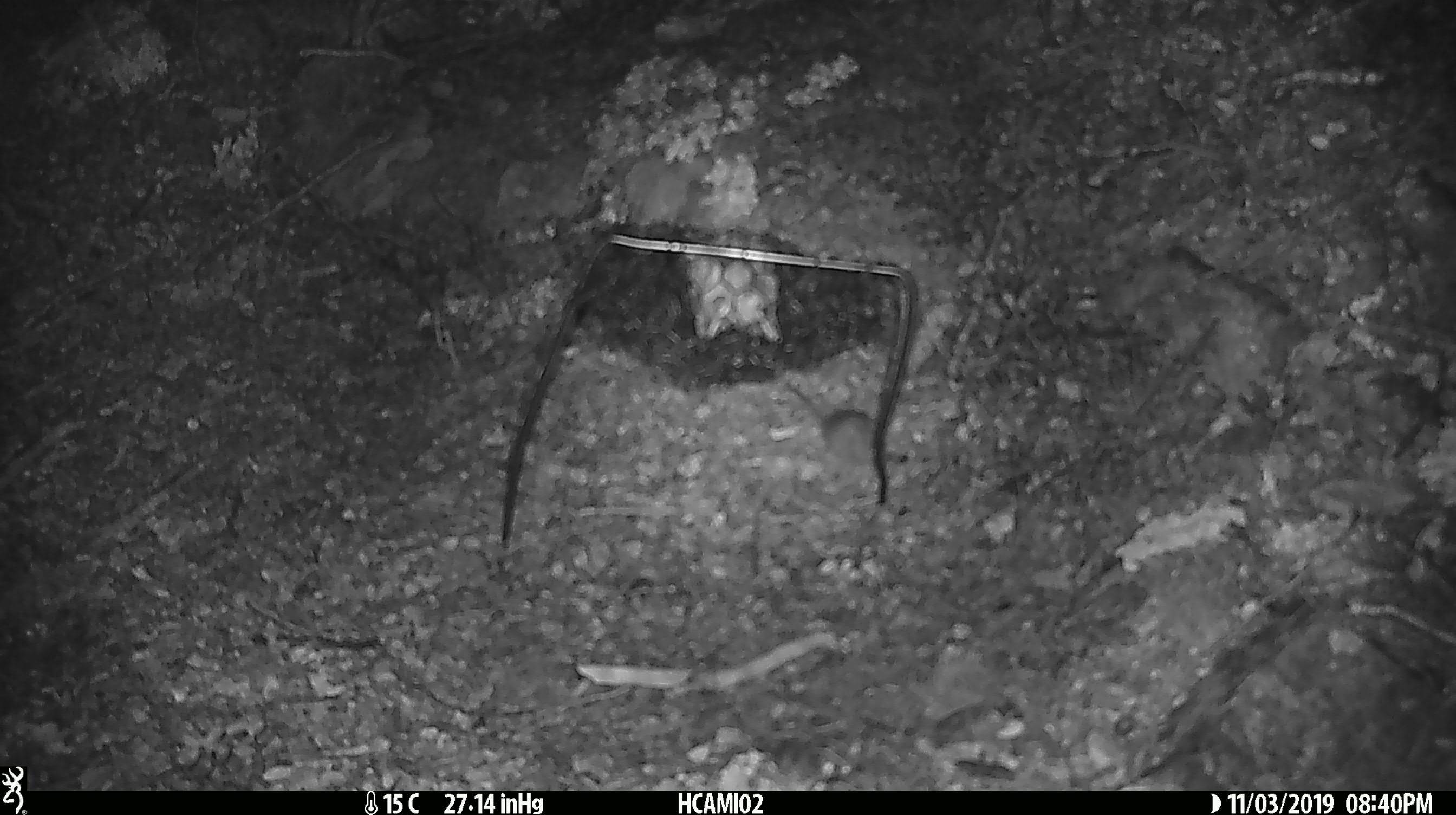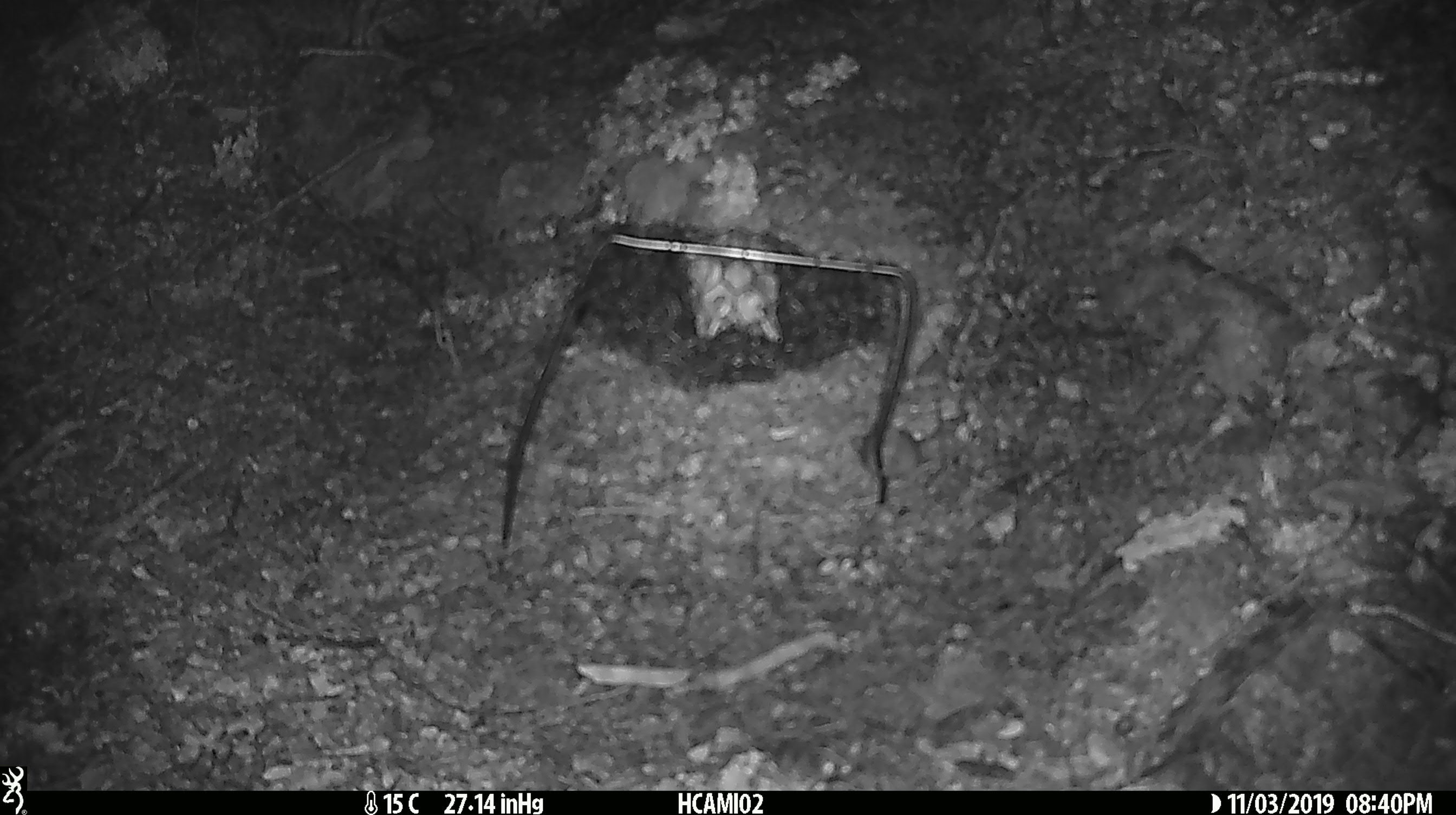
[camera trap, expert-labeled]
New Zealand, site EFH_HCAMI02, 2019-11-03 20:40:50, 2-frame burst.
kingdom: Animalia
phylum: Chordata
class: Mammalia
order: Rodentia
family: Muridae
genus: Mus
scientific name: Mus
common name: mouse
Mouse (Mus).